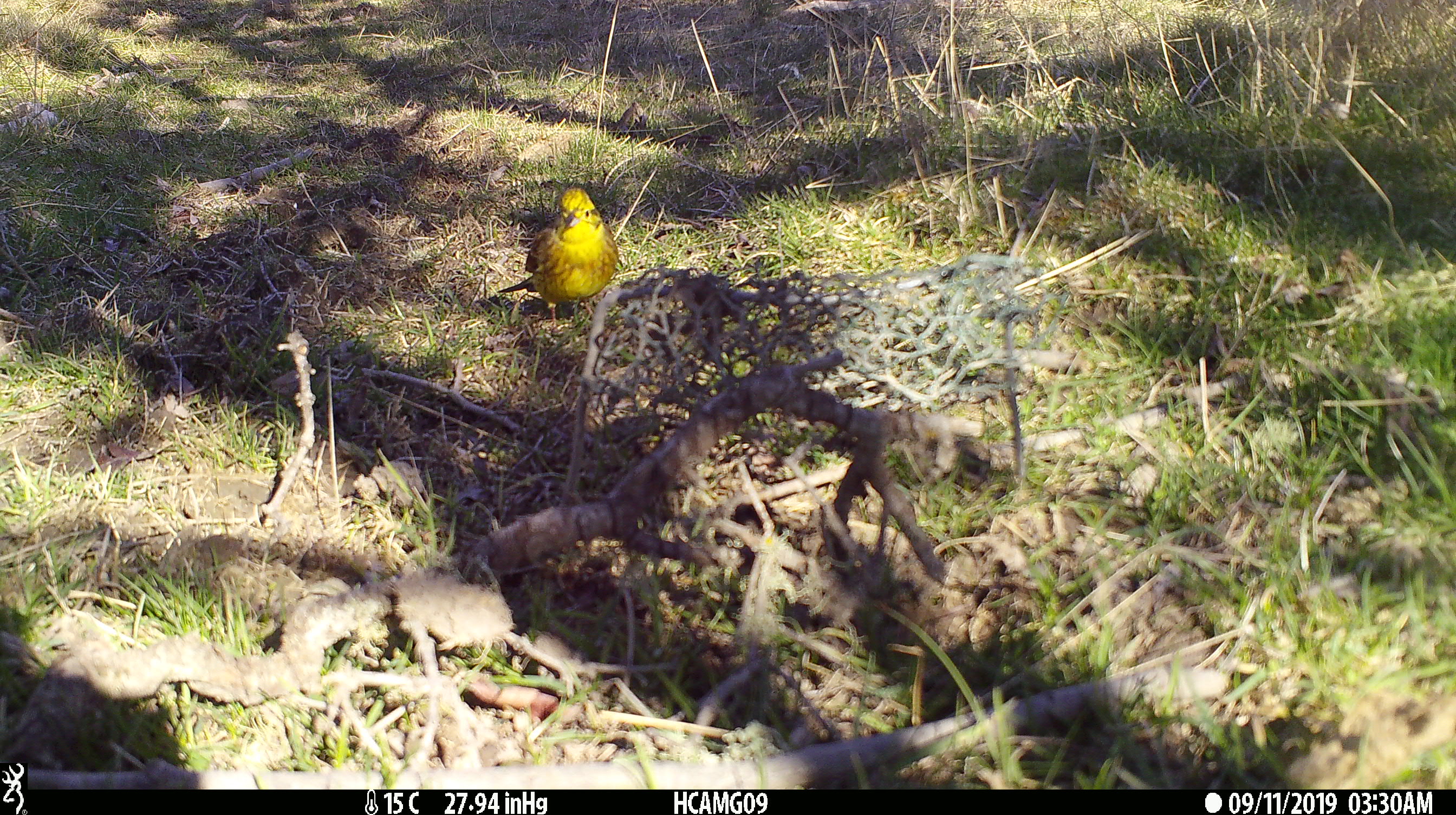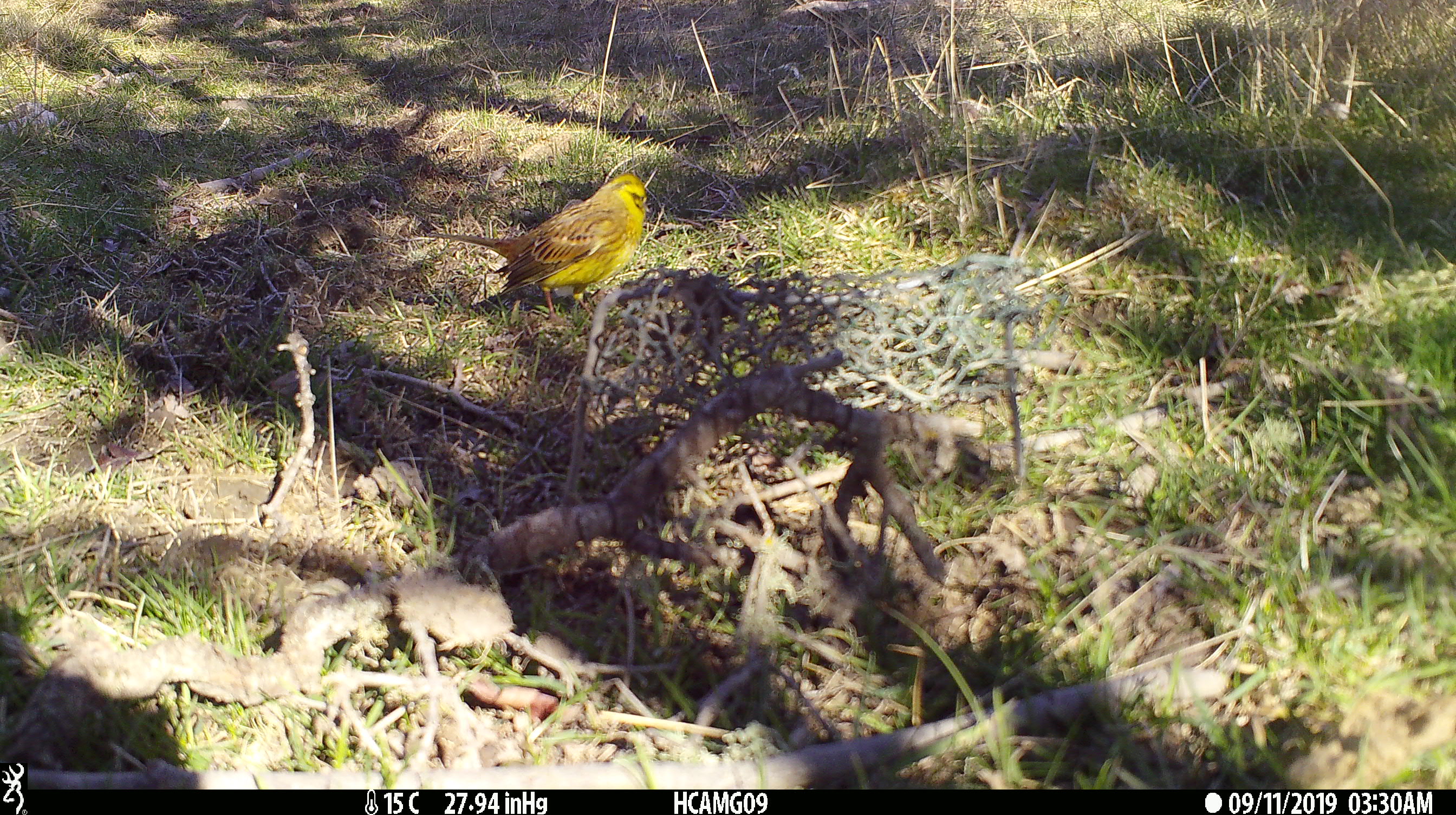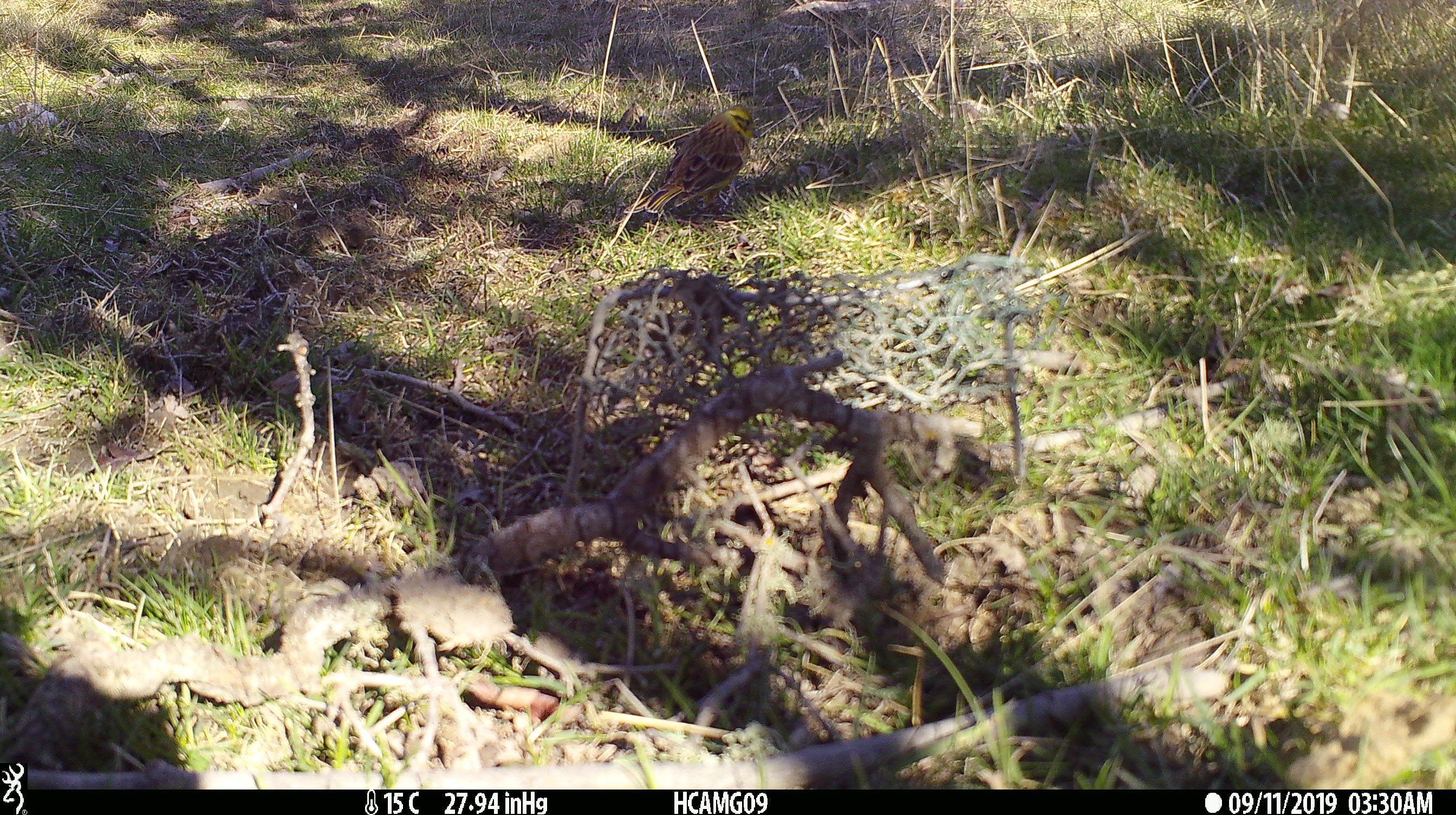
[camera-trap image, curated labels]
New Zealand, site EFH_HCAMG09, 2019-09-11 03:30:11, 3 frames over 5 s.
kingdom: Animalia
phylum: Chordata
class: Aves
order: Passeriformes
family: Emberizidae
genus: Emberiza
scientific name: Emberiza citrinella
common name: yellowhammer